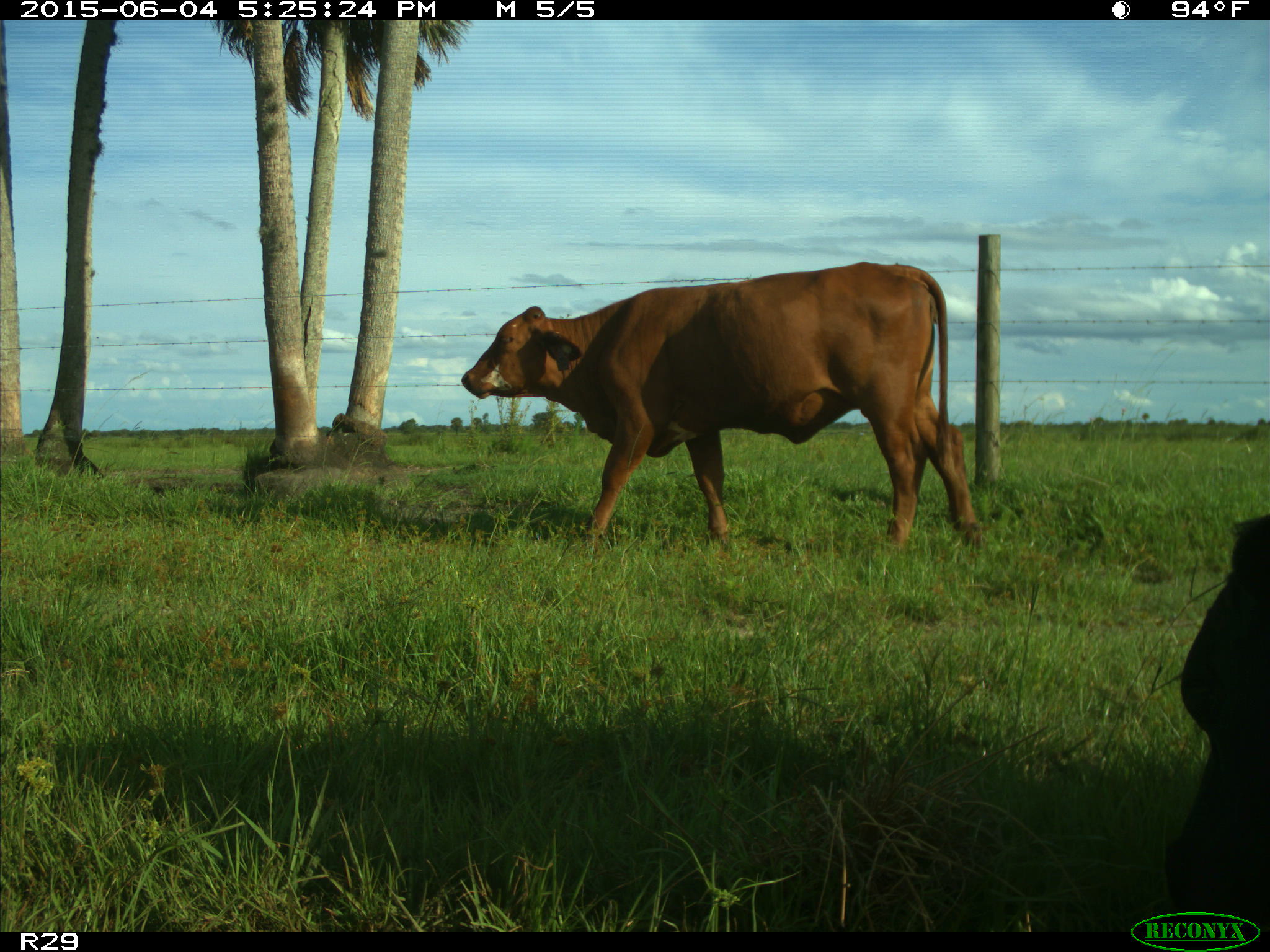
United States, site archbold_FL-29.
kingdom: Animalia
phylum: Chordata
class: Mammalia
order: Artiodactyla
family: Bovidae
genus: Bos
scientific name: Bos taurus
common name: domestic cow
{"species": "Bos taurus (domestic cow)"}